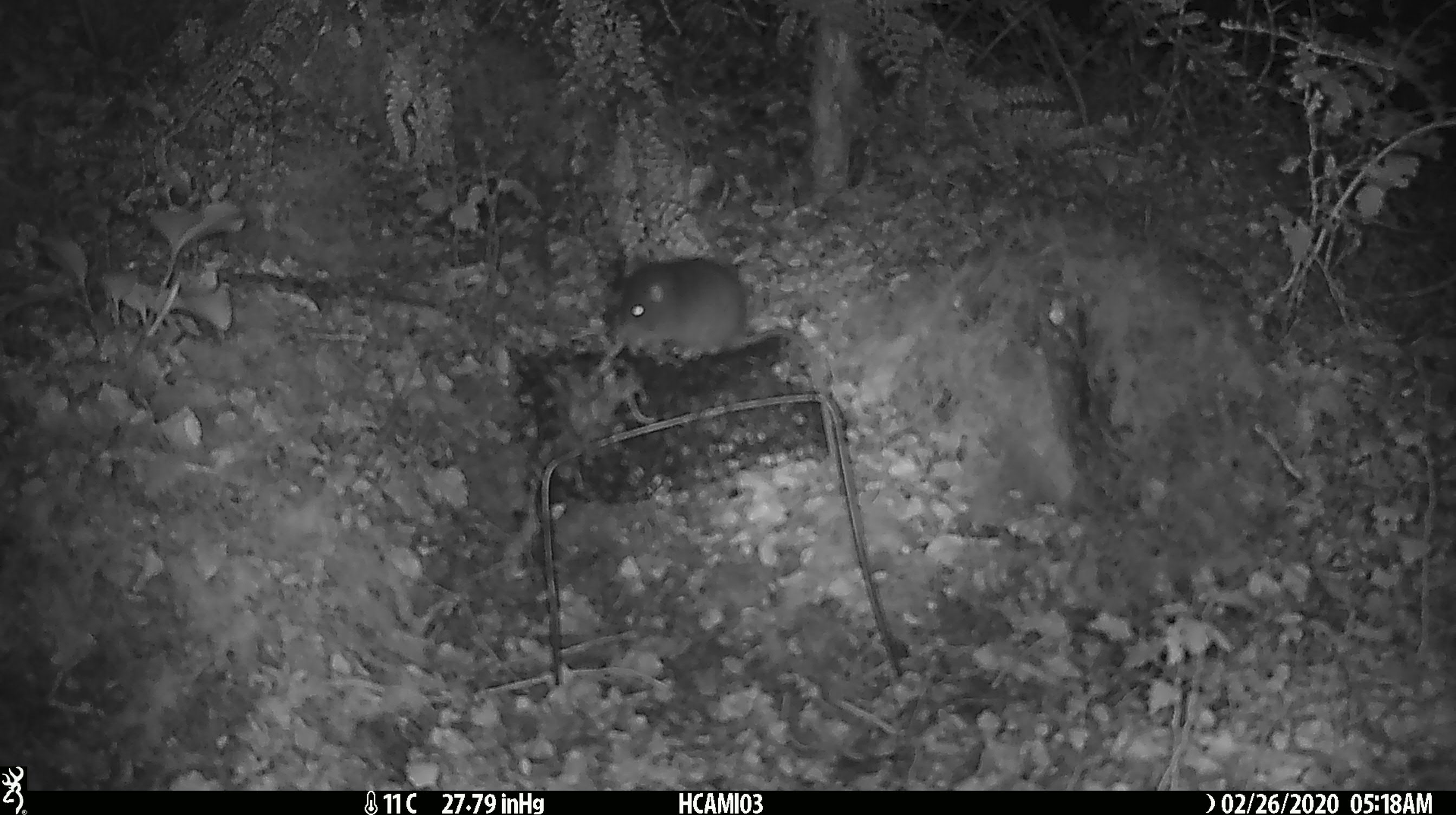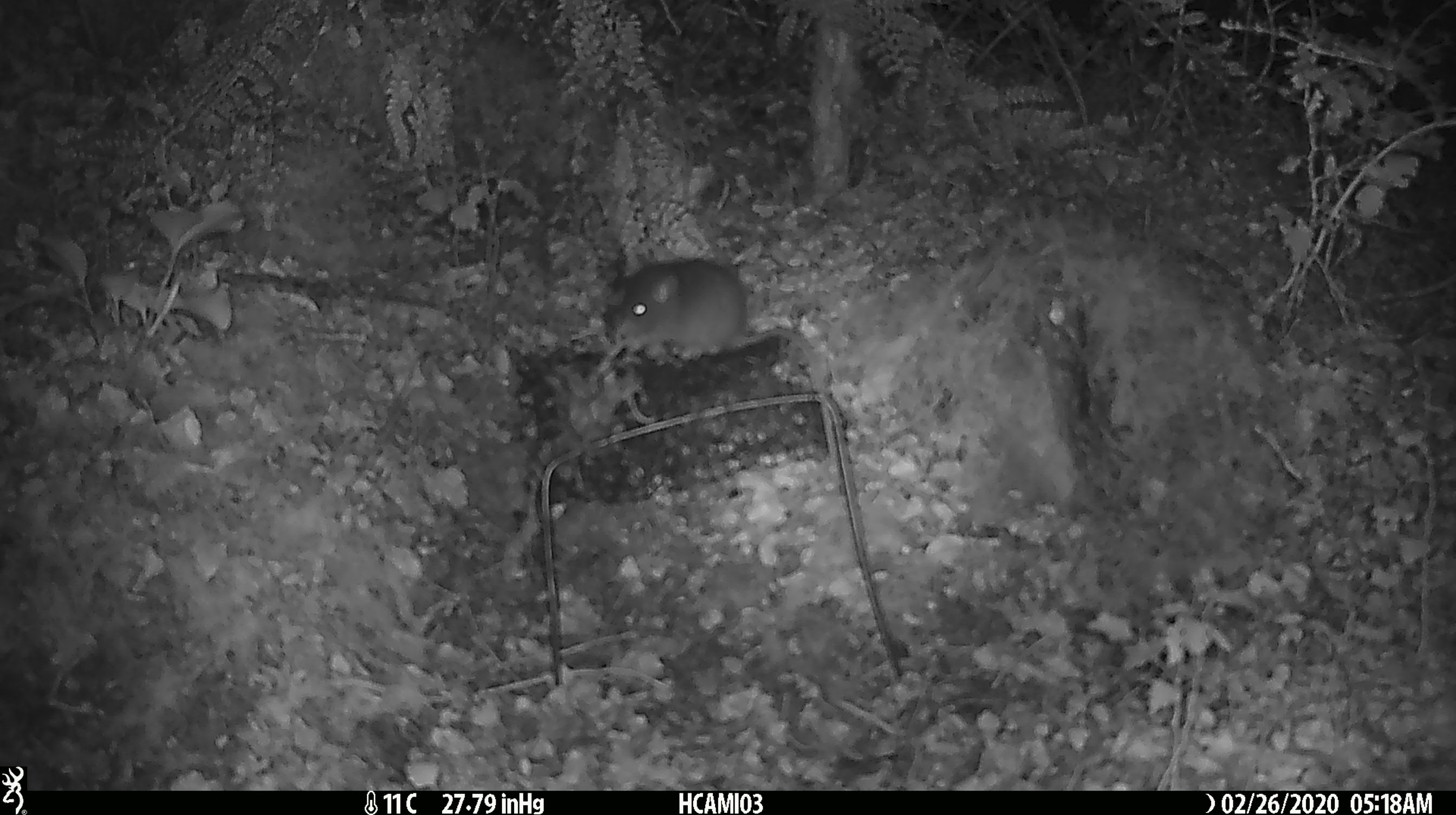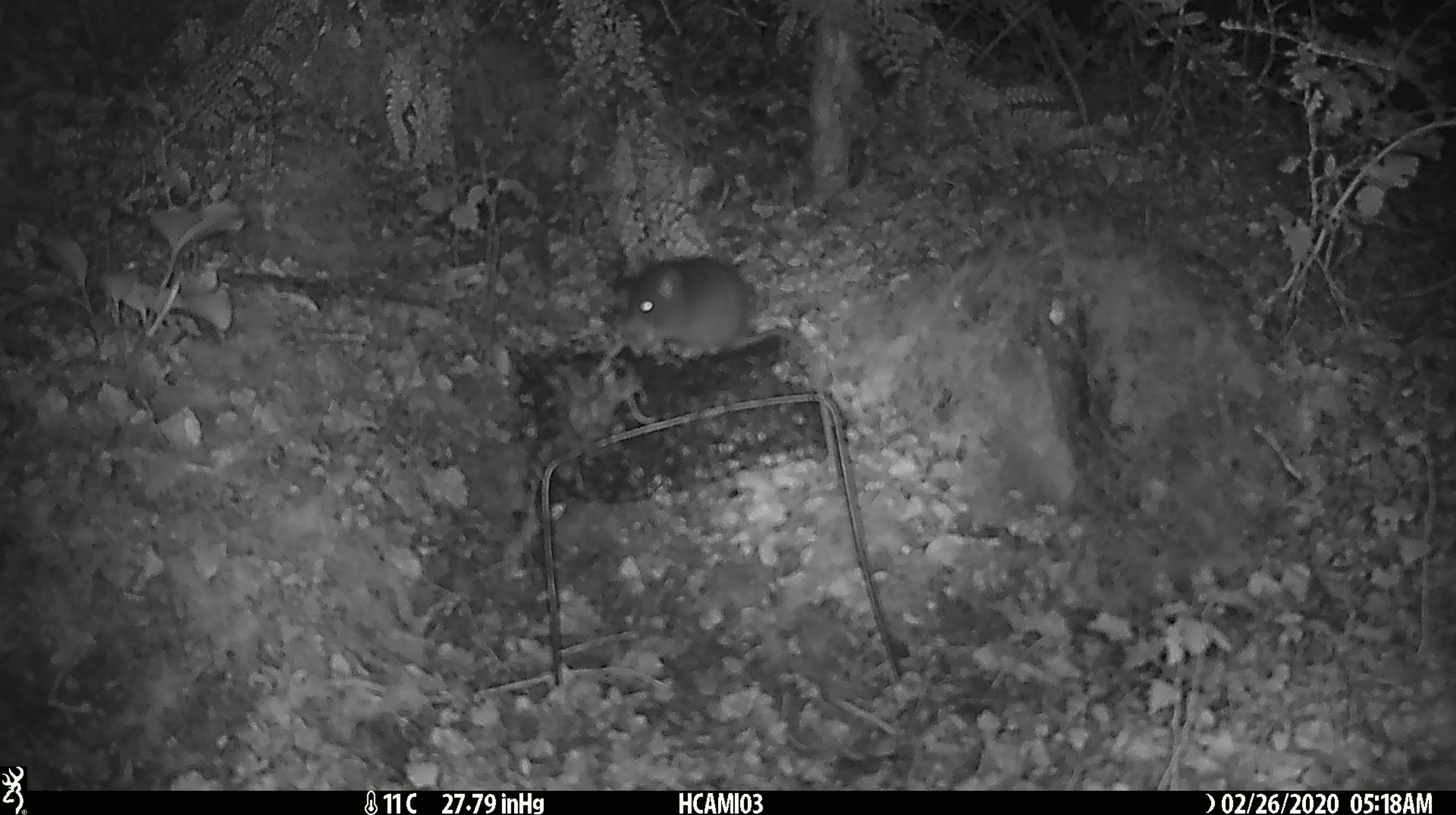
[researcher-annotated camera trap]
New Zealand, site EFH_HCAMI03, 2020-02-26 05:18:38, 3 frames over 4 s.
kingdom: Animalia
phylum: Chordata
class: Mammalia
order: Rodentia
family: Muridae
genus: Mus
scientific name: Mus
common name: mouse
Mouse (Mus).